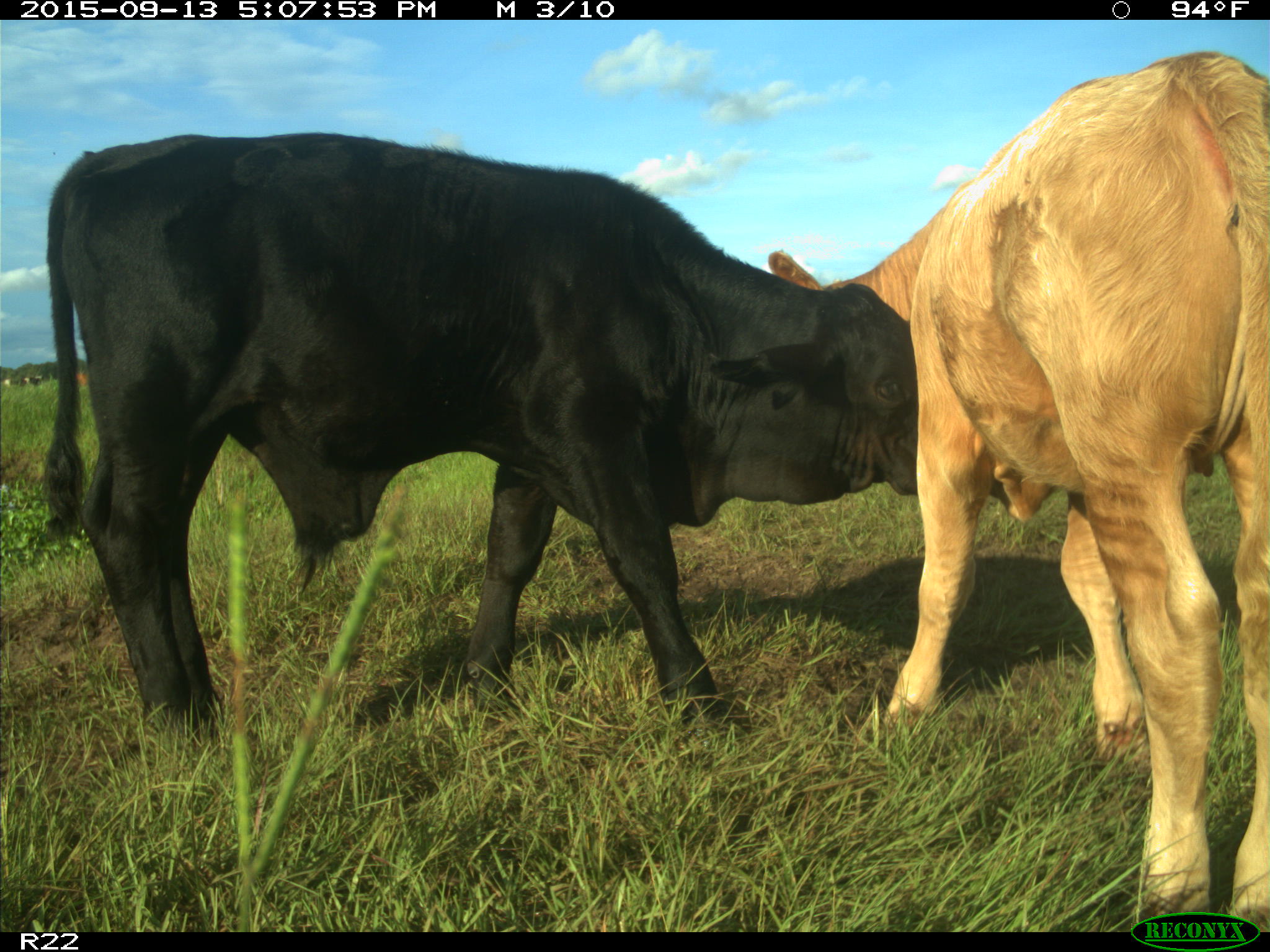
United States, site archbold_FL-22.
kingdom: Animalia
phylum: Chordata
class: Mammalia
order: Artiodactyla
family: Bovidae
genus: Bos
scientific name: Bos taurus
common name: domestic cow